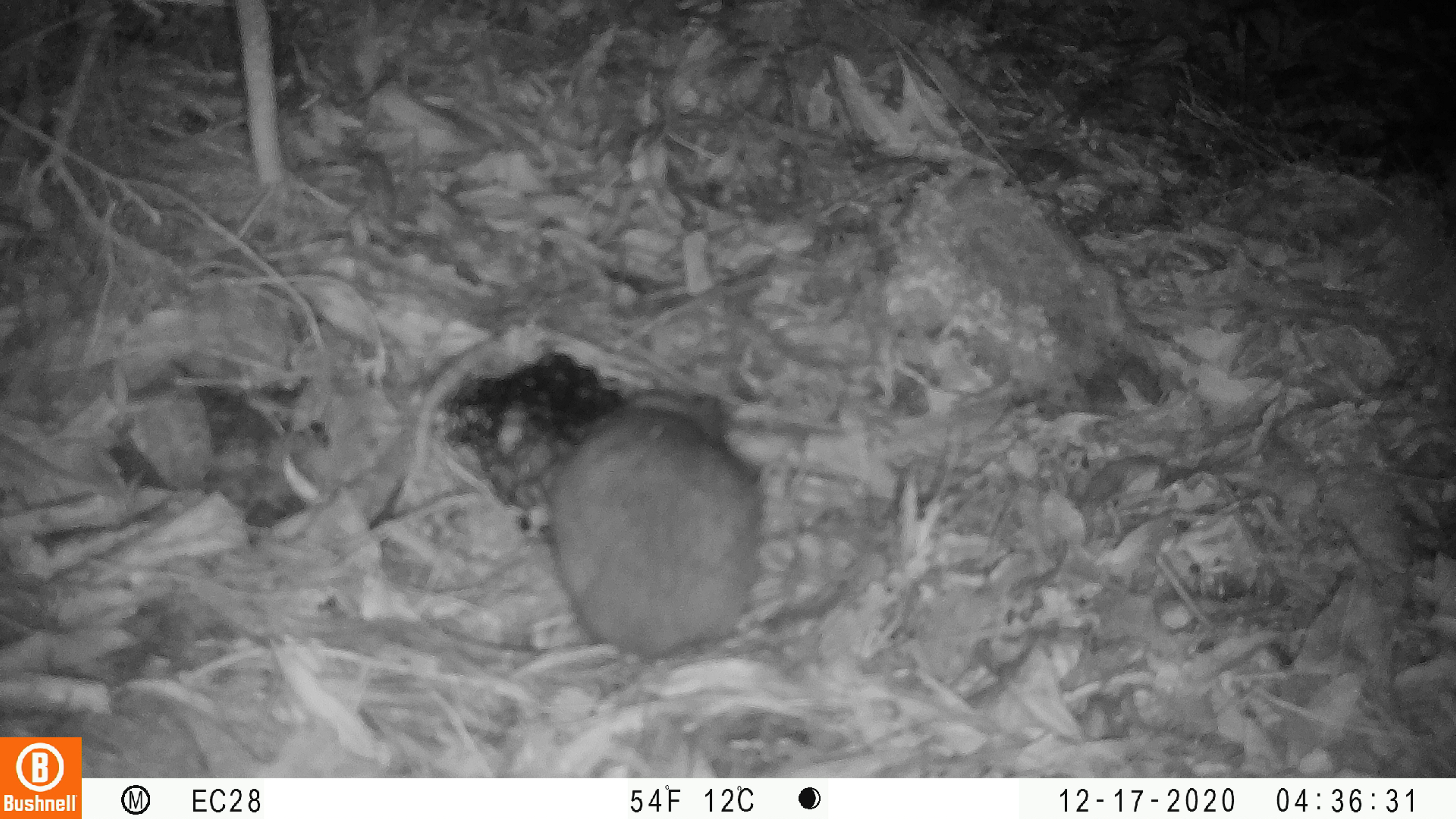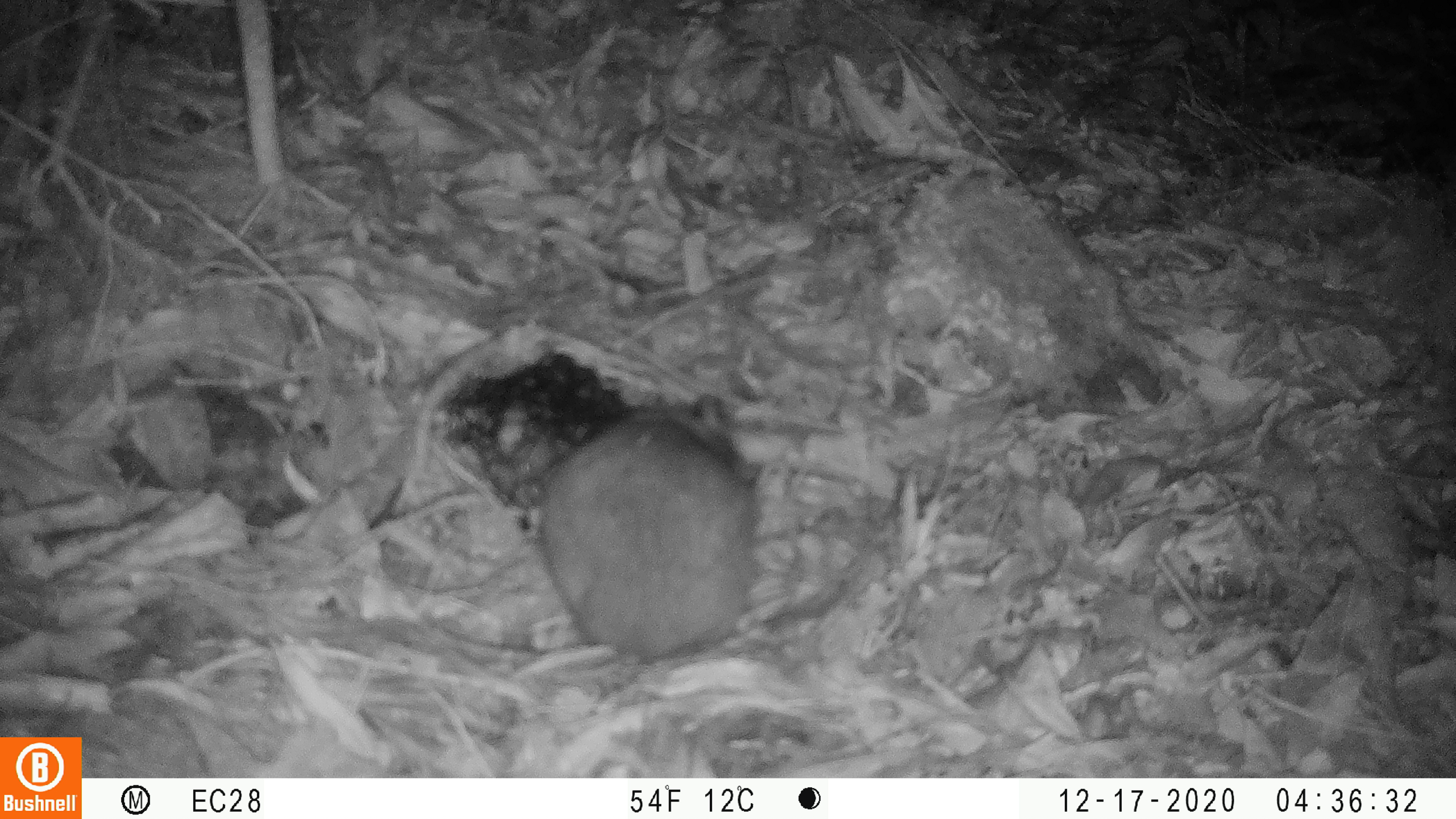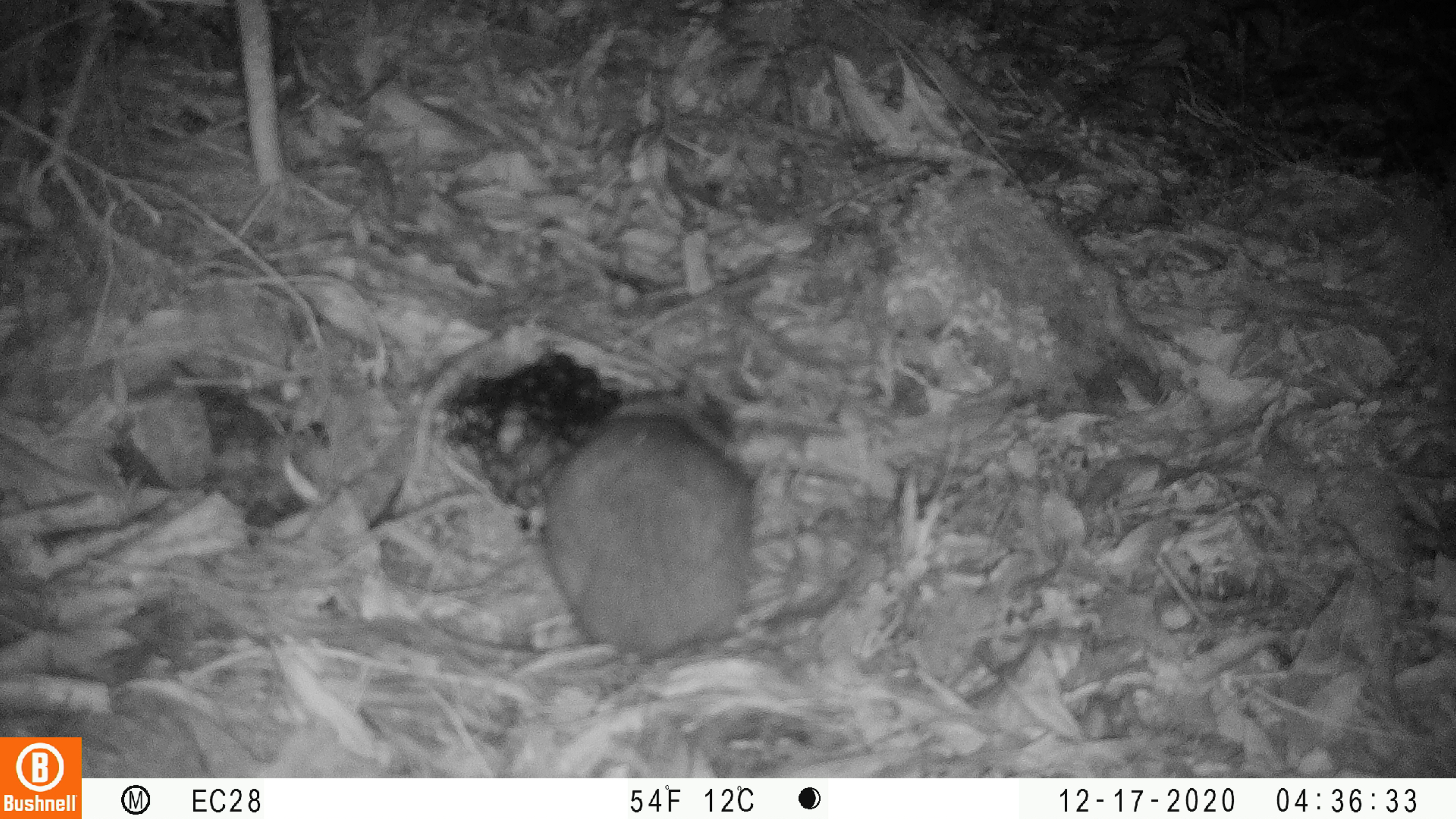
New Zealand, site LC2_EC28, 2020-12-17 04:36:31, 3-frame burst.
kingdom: Animalia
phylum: Chordata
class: Mammalia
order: Rodentia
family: Muridae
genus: Rattus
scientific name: Rattus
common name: rat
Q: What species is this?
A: Rat (Rattus).